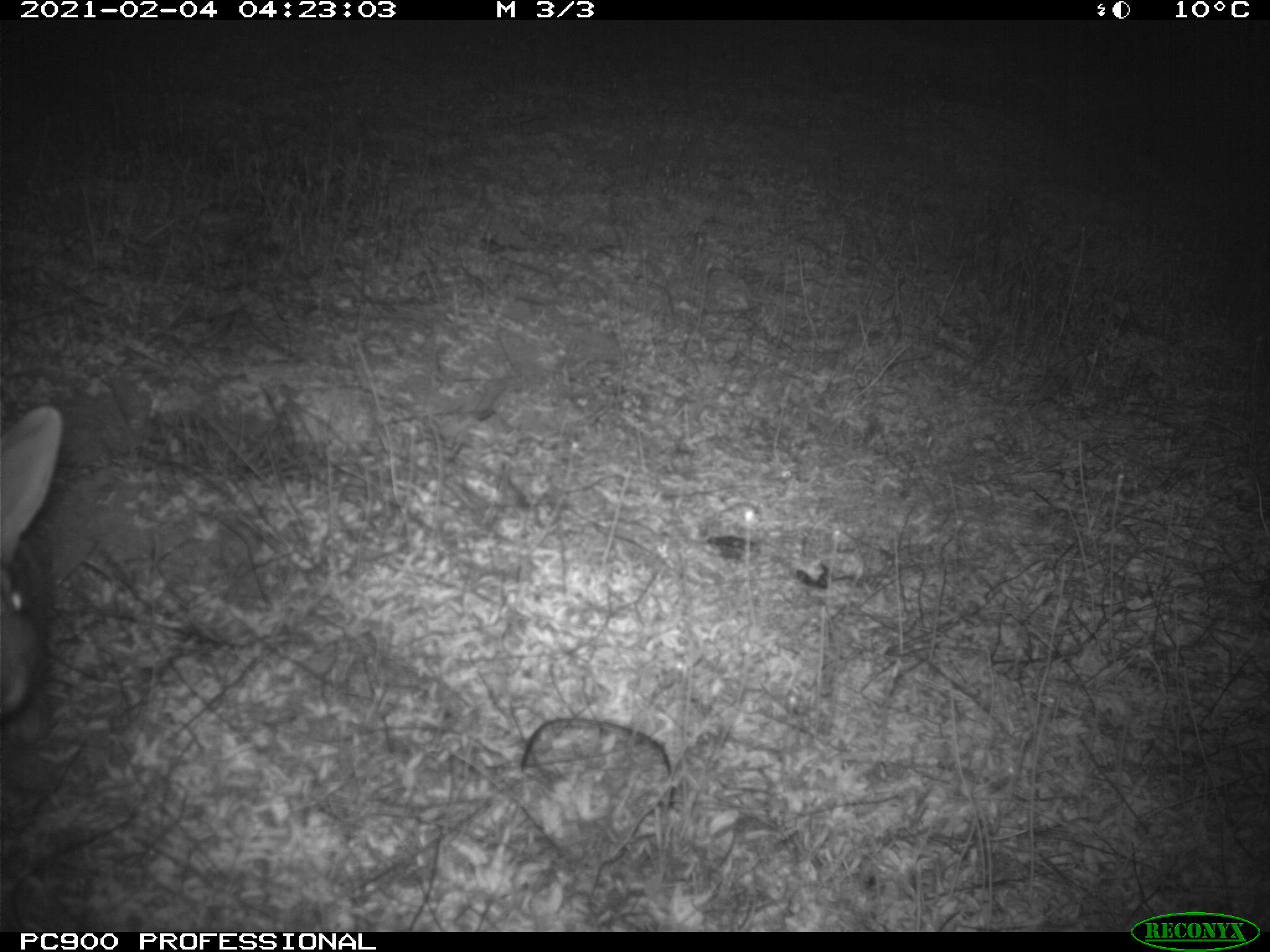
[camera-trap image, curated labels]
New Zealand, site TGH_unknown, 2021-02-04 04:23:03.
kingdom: Animalia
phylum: Chordata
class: Mammalia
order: Lagomorpha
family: Leporidae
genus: Oryctolagus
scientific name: Oryctolagus cuniculus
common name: european rabbit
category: rabbit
Rabbit (european rabbit) (Oryctolagus cuniculus).